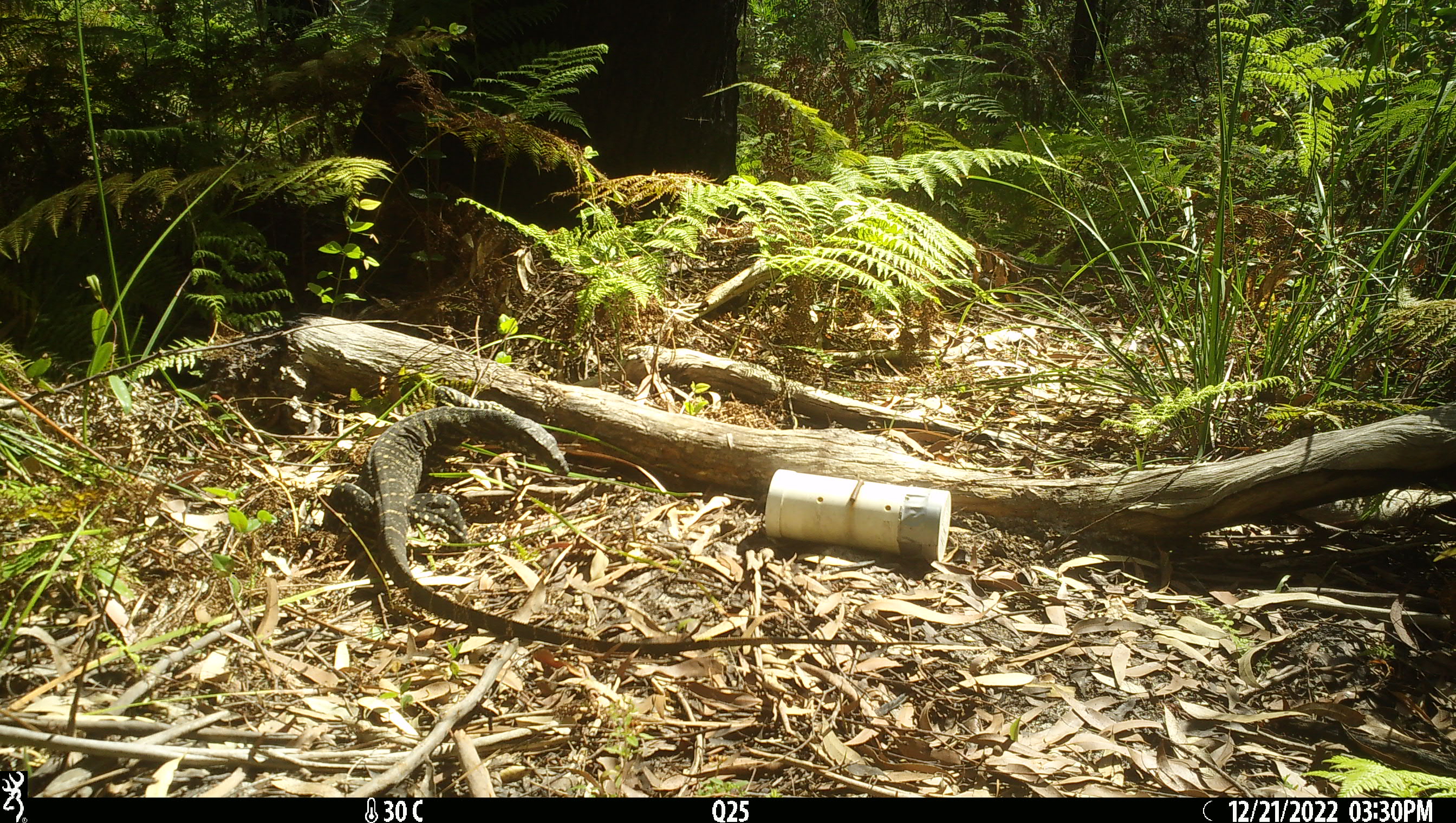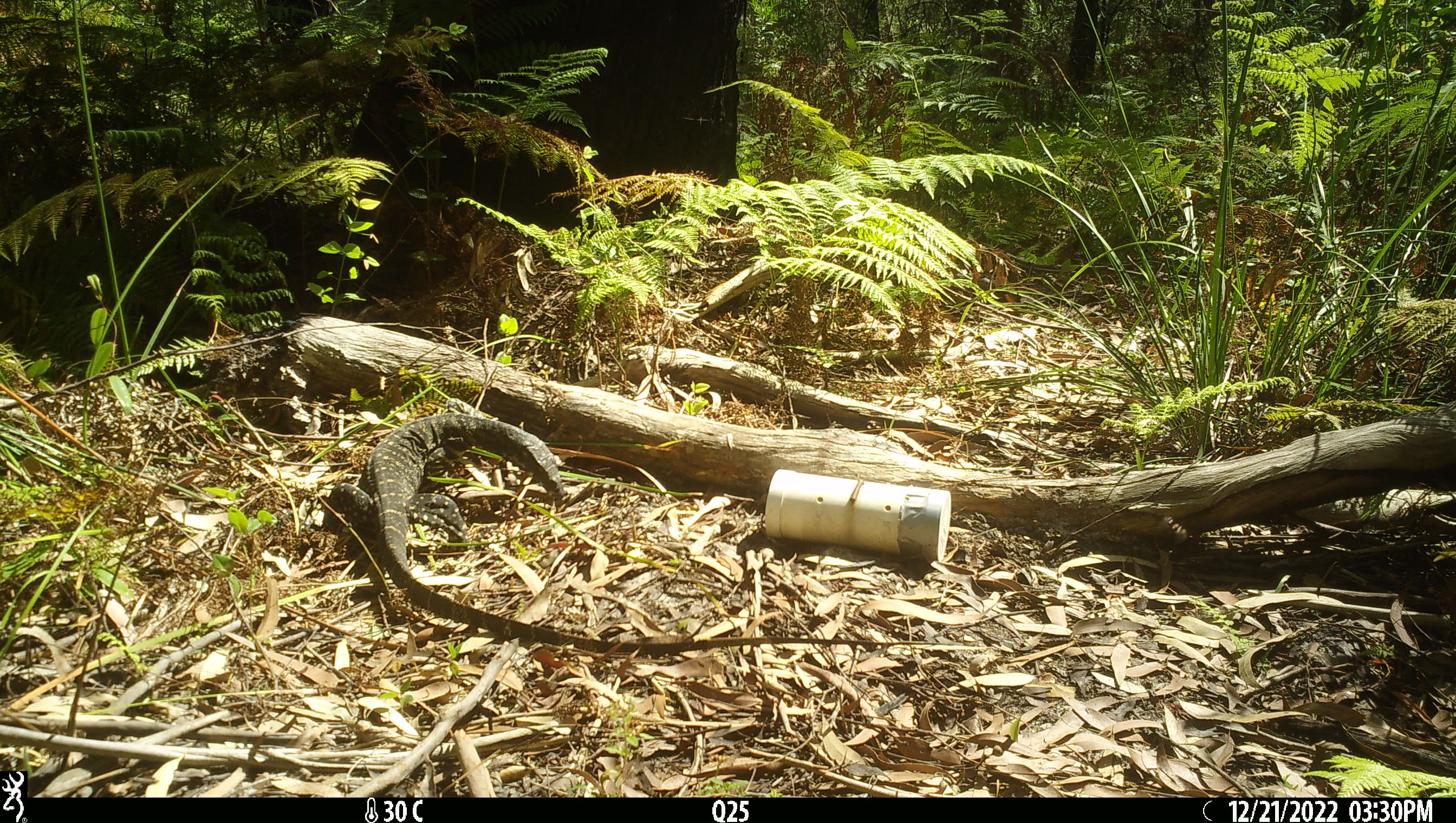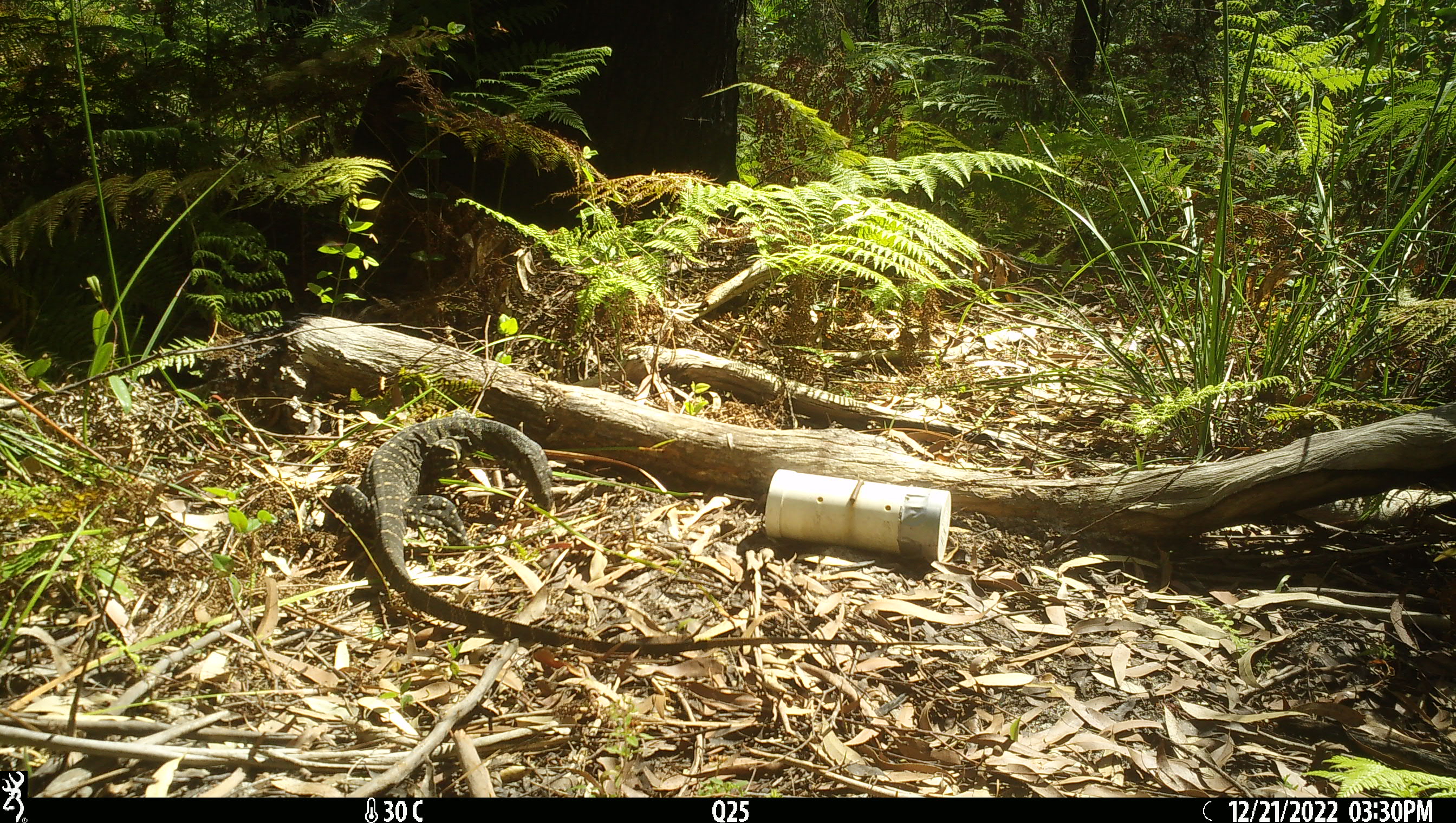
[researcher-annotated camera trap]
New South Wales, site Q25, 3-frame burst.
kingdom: Animalia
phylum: Chordata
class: Reptilia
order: Squamata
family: Varanidae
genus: Varanus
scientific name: Varanus varius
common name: lace monitor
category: goanna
Goanna (lace monitor) (Varanus varius).